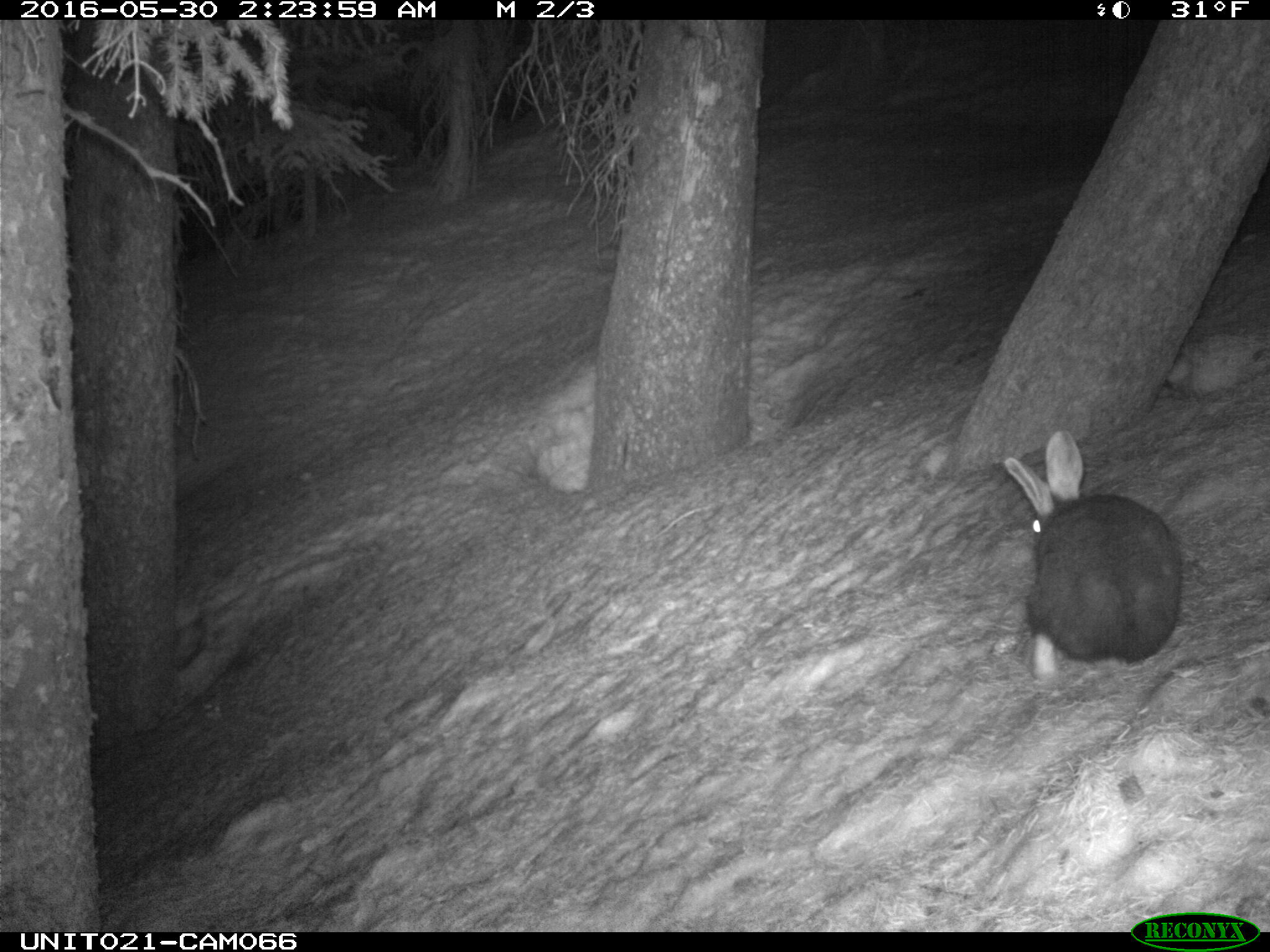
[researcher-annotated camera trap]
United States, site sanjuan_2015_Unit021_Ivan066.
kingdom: Animalia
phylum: Chordata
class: Mammalia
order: Lagomorpha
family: Leporidae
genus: Lepus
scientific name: Lepus americanus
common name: snowshoe hare